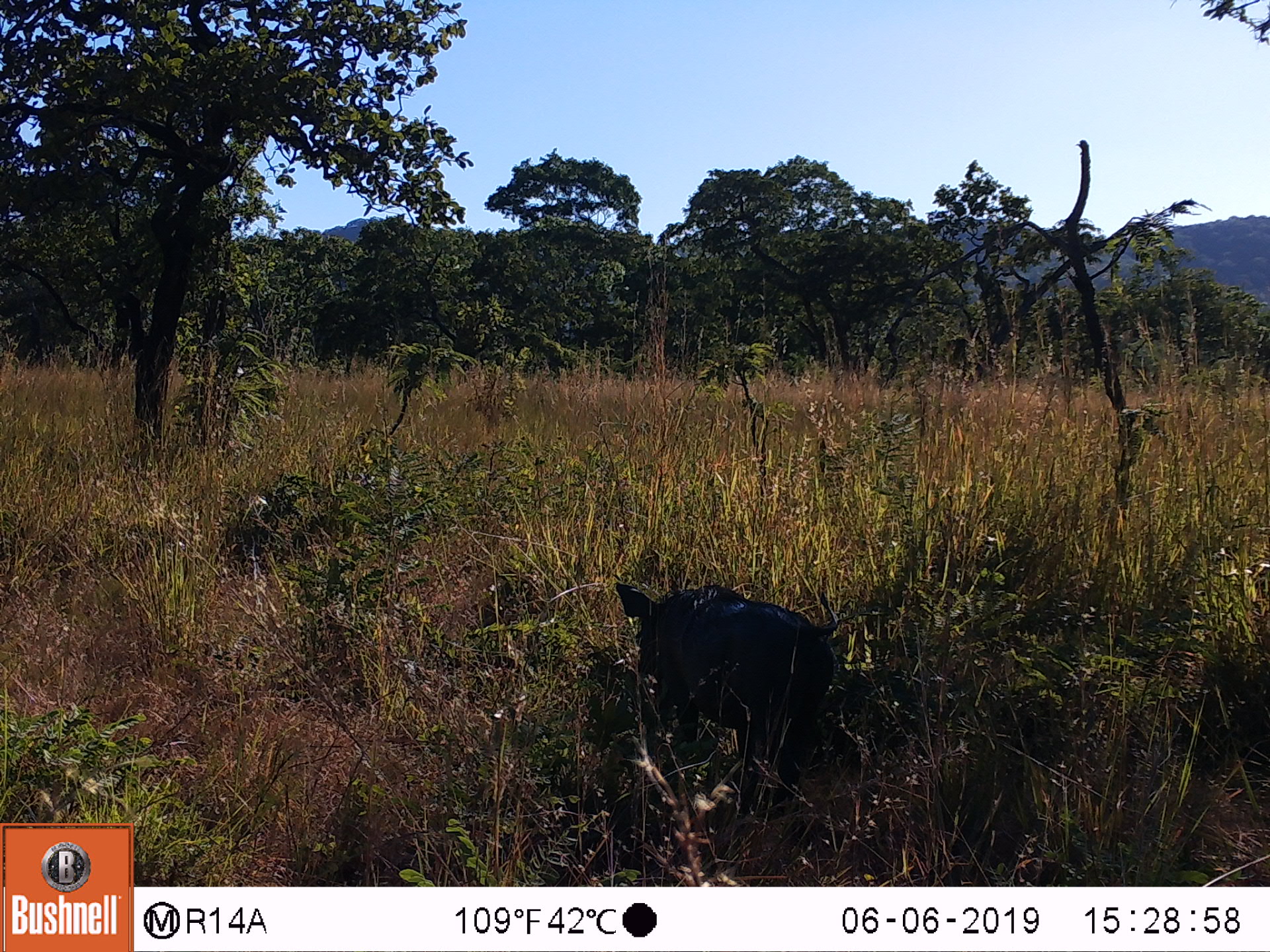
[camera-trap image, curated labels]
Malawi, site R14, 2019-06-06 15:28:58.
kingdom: Animalia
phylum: Chordata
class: Mammalia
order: Artiodactyla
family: Suidae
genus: Phacochoerus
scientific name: Phacochoerus africanus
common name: common warthog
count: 1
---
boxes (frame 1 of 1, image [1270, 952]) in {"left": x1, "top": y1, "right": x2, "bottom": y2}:
common warthog: {"left": 600, "top": 563, "right": 865, "bottom": 792}